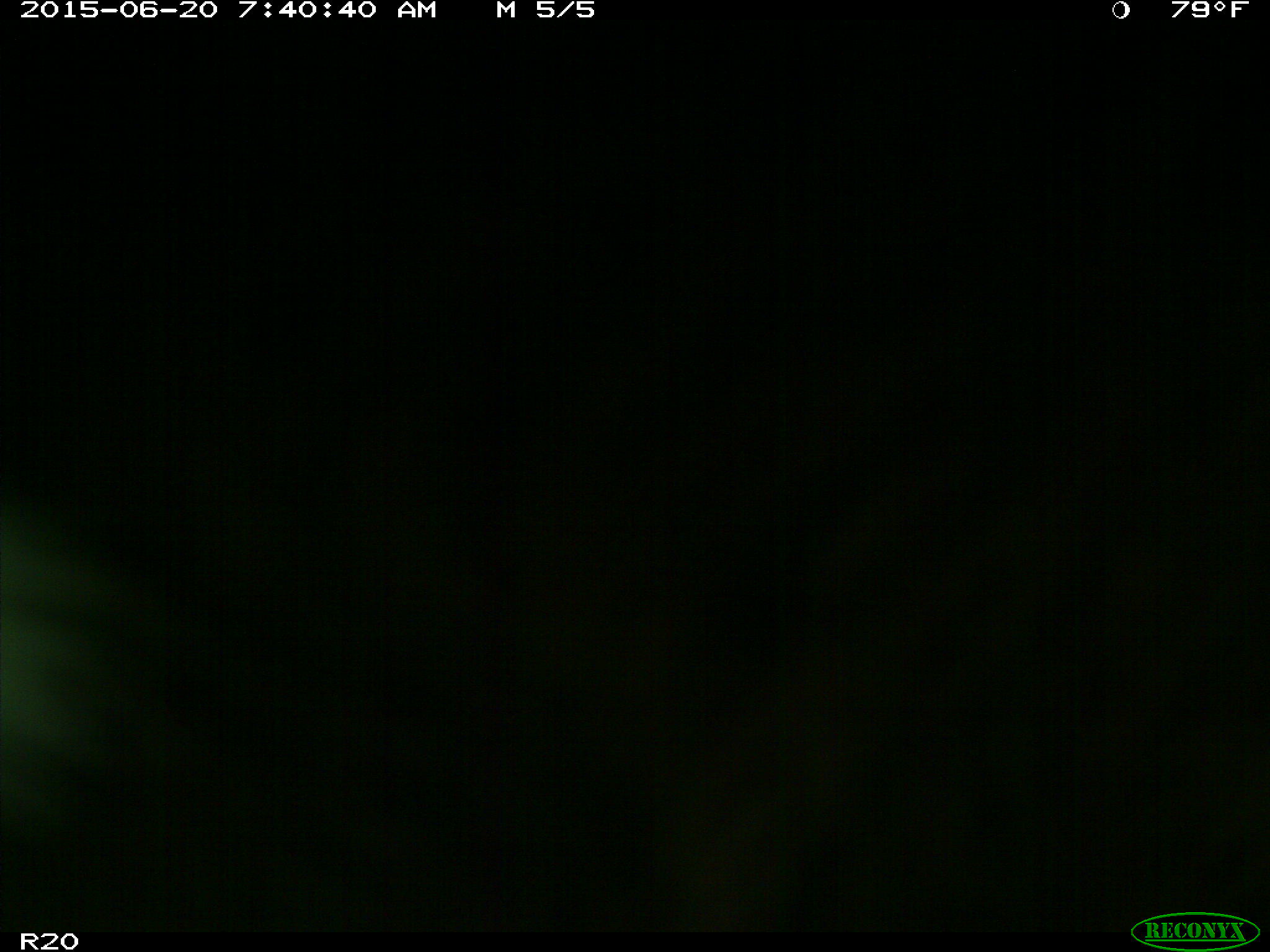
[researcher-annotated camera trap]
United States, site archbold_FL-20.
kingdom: Animalia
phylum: Chordata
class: Mammalia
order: Artiodactyla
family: Bovidae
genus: Bos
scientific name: Bos taurus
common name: domestic cow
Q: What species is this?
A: Bos taurus (domestic cow).